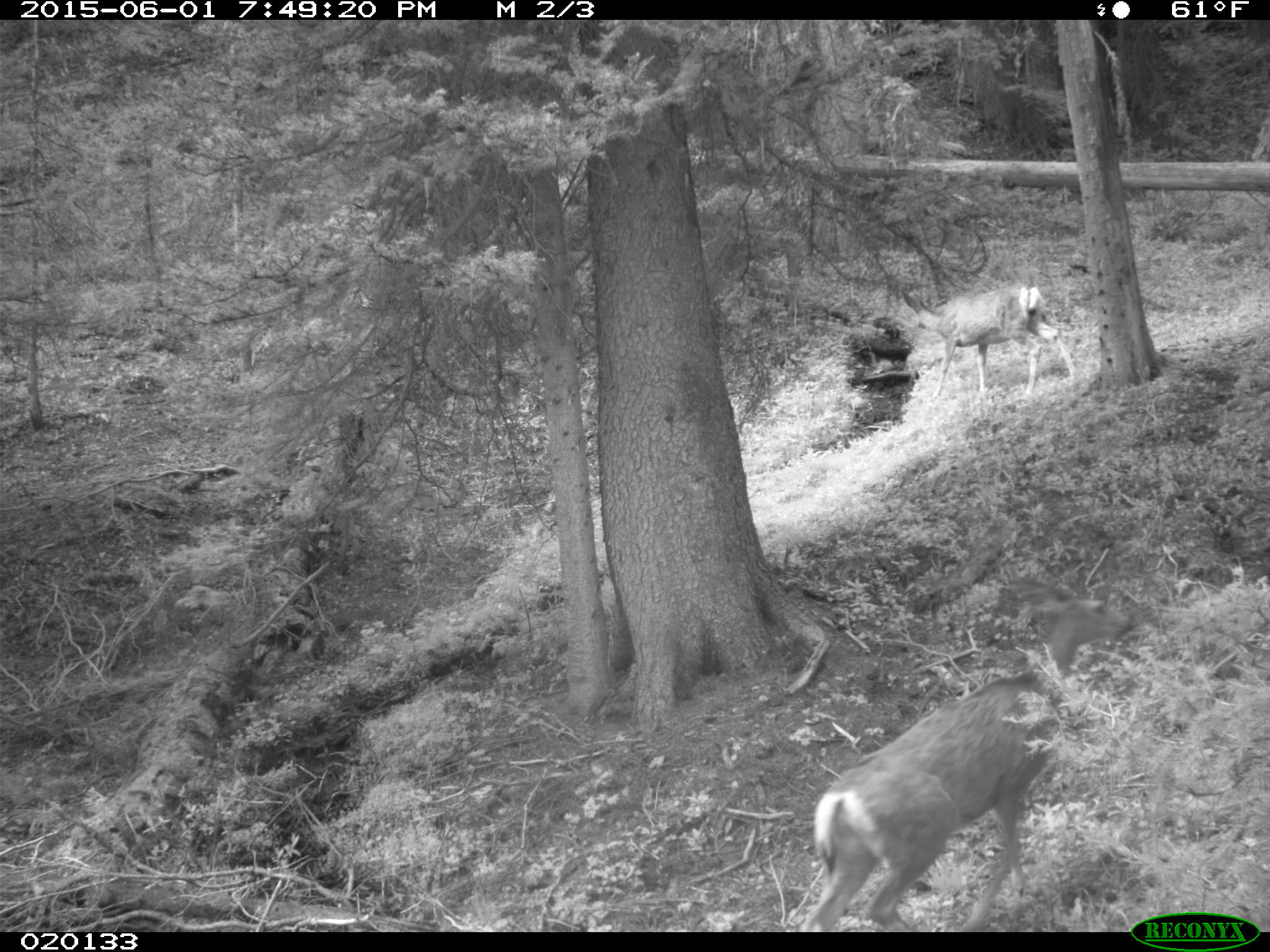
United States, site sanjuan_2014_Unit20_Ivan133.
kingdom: Animalia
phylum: Chordata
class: Mammalia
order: Artiodactyla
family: Cervidae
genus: Odocoileus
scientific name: Odocoileus hemionus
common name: mule deer